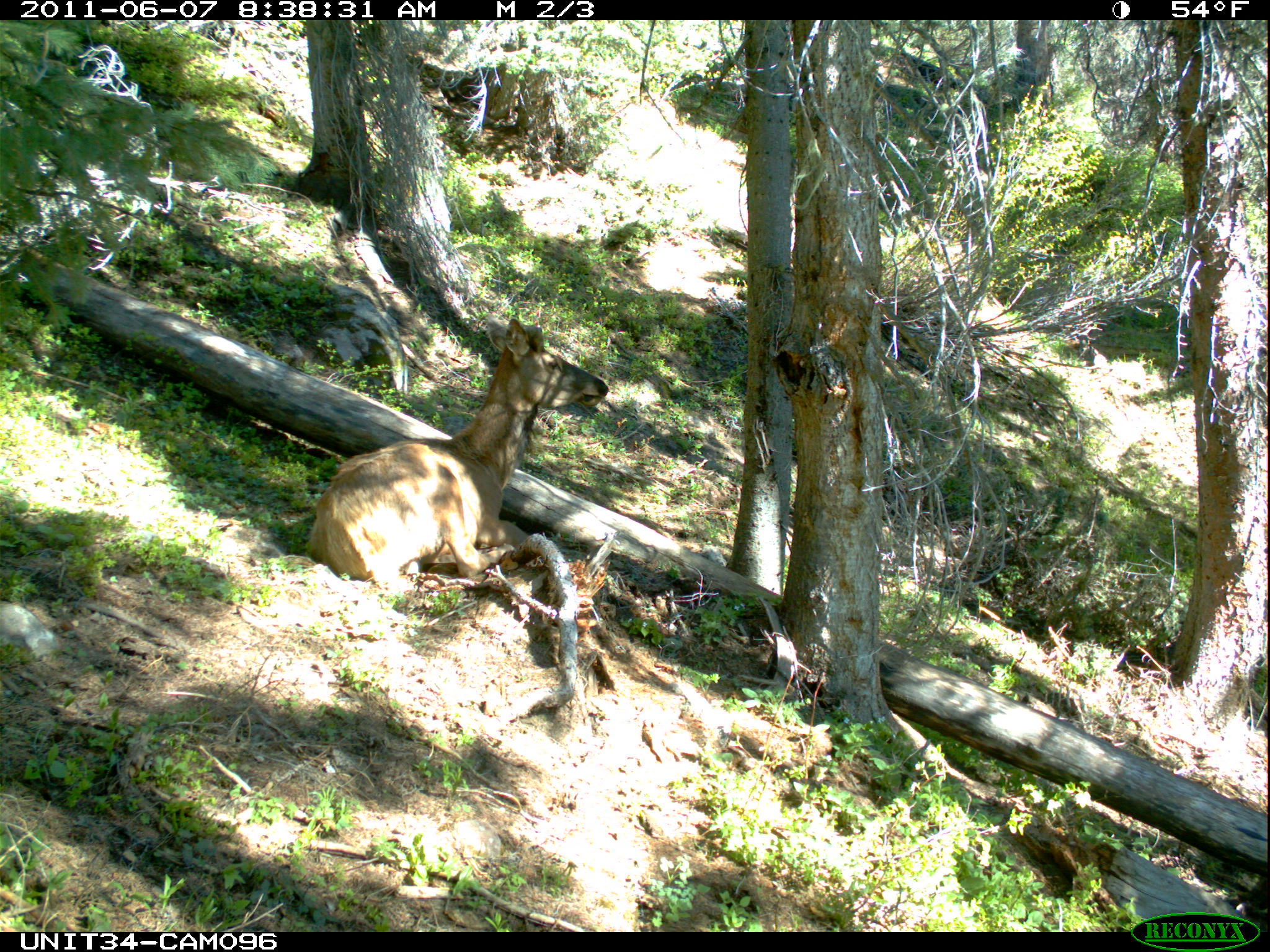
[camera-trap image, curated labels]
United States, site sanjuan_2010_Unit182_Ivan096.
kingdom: Animalia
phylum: Chordata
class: Mammalia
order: Artiodactyla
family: Cervidae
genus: Cervus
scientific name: Cervus elaphus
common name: red deer